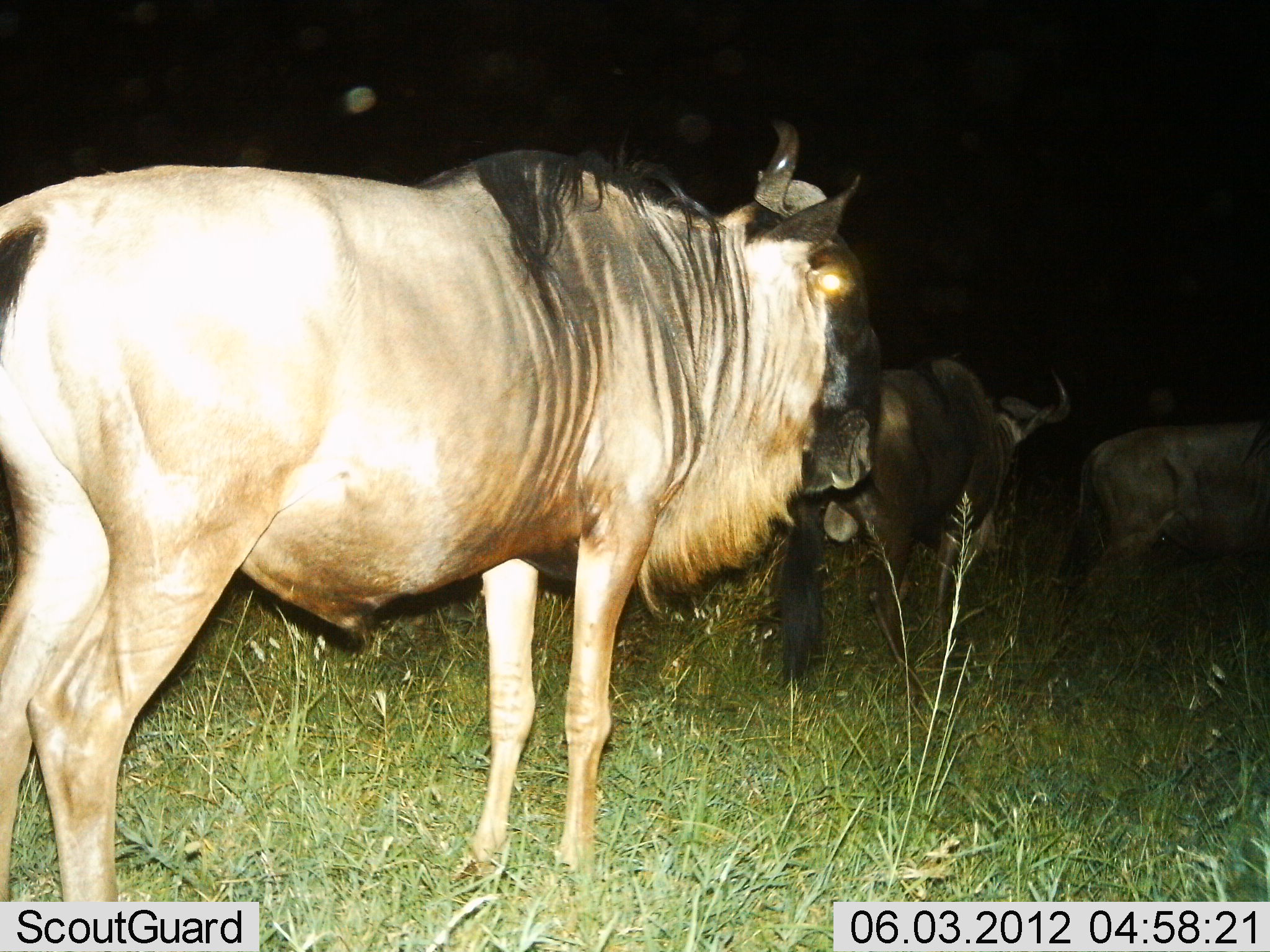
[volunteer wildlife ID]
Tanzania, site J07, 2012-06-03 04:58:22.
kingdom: Animalia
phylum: Chordata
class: Mammalia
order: Artiodactyla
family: Bovidae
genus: Connochaetes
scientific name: Connochaetes taurinus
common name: blue wildebeest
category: wildebeest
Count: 3.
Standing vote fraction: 70%.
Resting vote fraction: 10%.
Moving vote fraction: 30%.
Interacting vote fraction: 0%.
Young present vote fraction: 0%.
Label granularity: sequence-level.